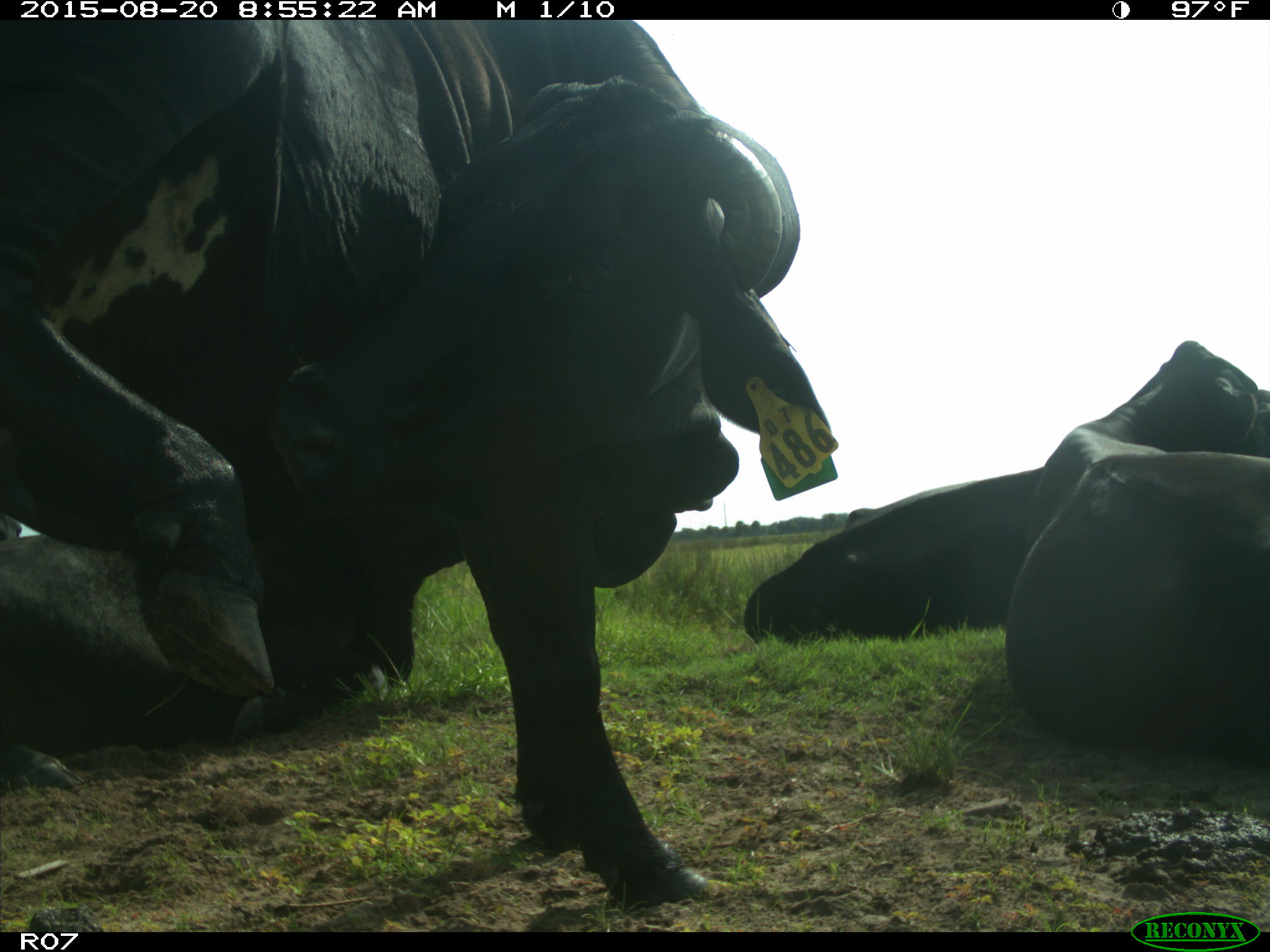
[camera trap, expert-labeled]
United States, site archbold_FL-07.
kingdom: Animalia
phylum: Chordata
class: Mammalia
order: Artiodactyla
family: Bovidae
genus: Bos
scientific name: Bos taurus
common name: domestic cow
Bos taurus (domestic cow).